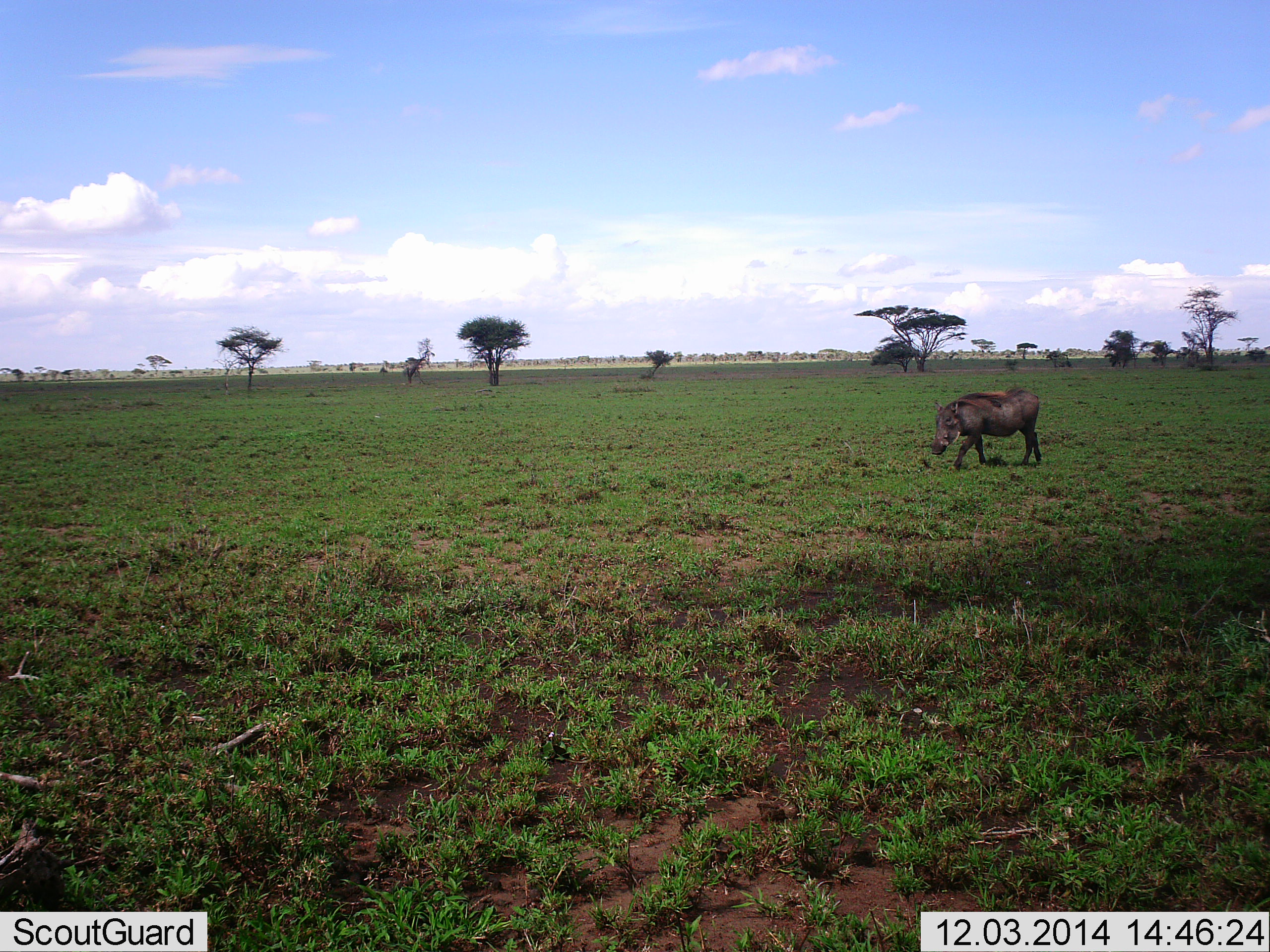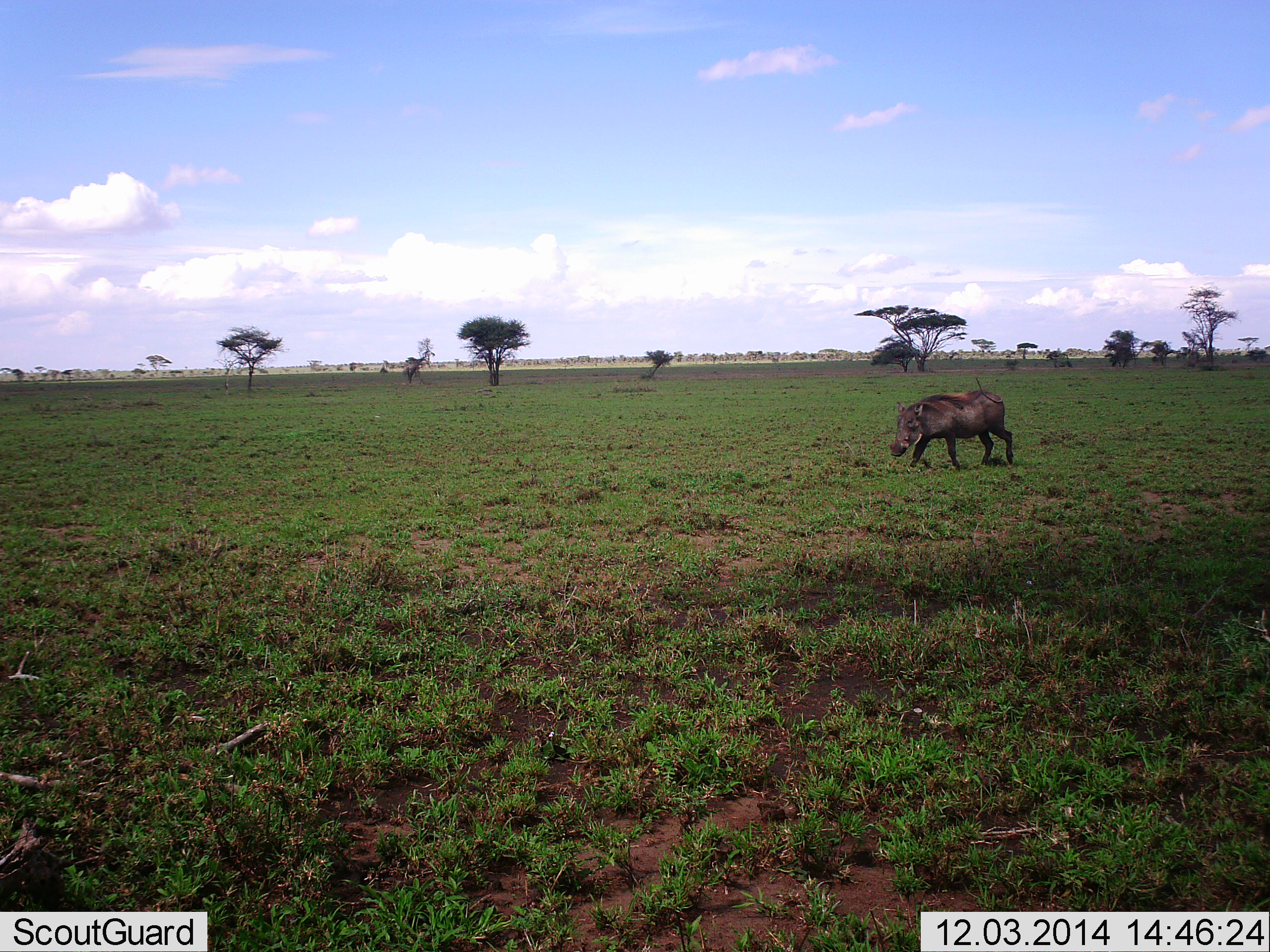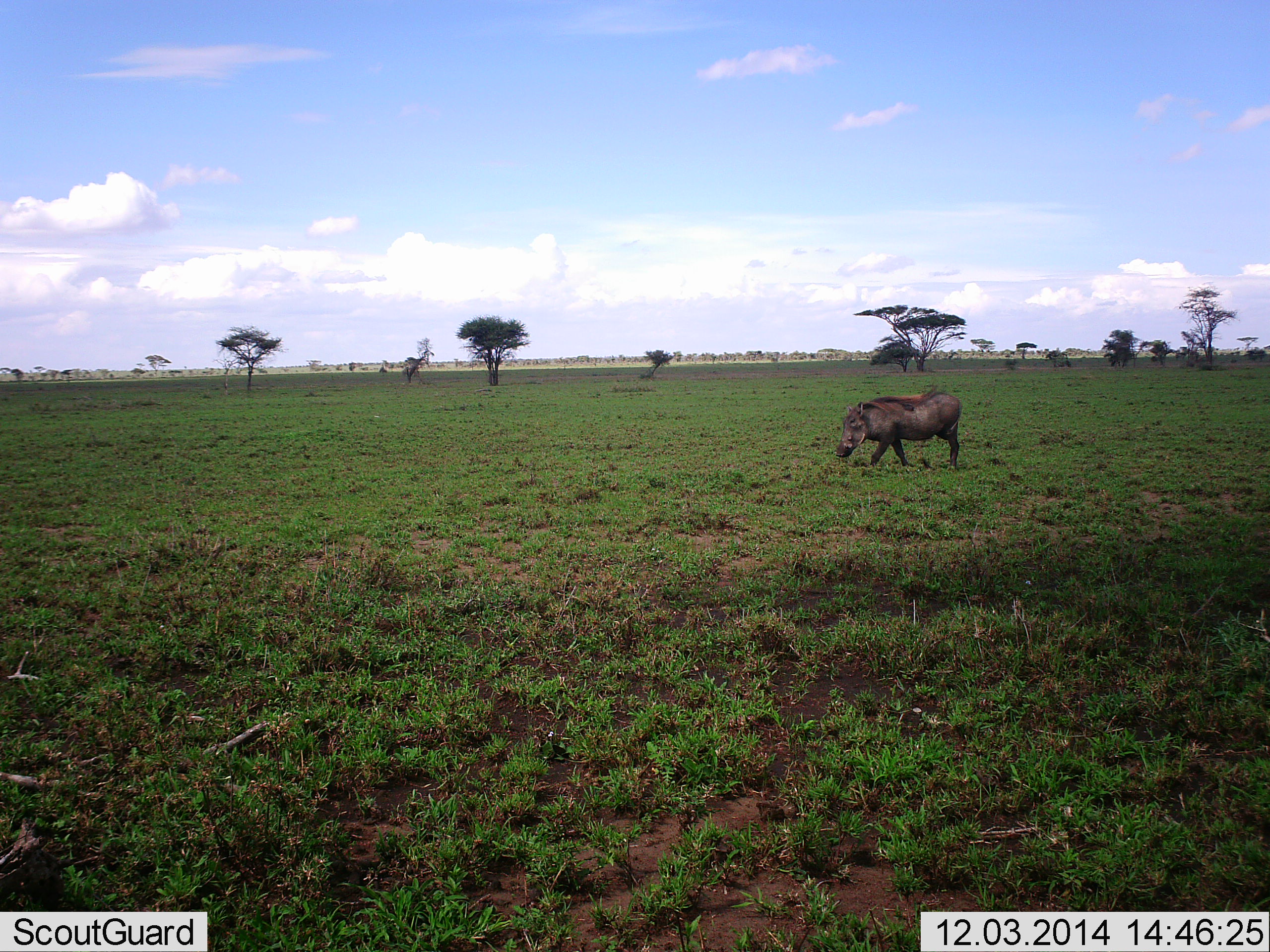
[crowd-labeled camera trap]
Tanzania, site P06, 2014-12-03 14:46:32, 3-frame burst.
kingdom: Animalia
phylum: Chordata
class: Mammalia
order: Artiodactyla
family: Suidae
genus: Phacochoerus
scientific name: Phacochoerus africanus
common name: warthog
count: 1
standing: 0%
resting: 0%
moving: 100%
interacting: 0%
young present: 0%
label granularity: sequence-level